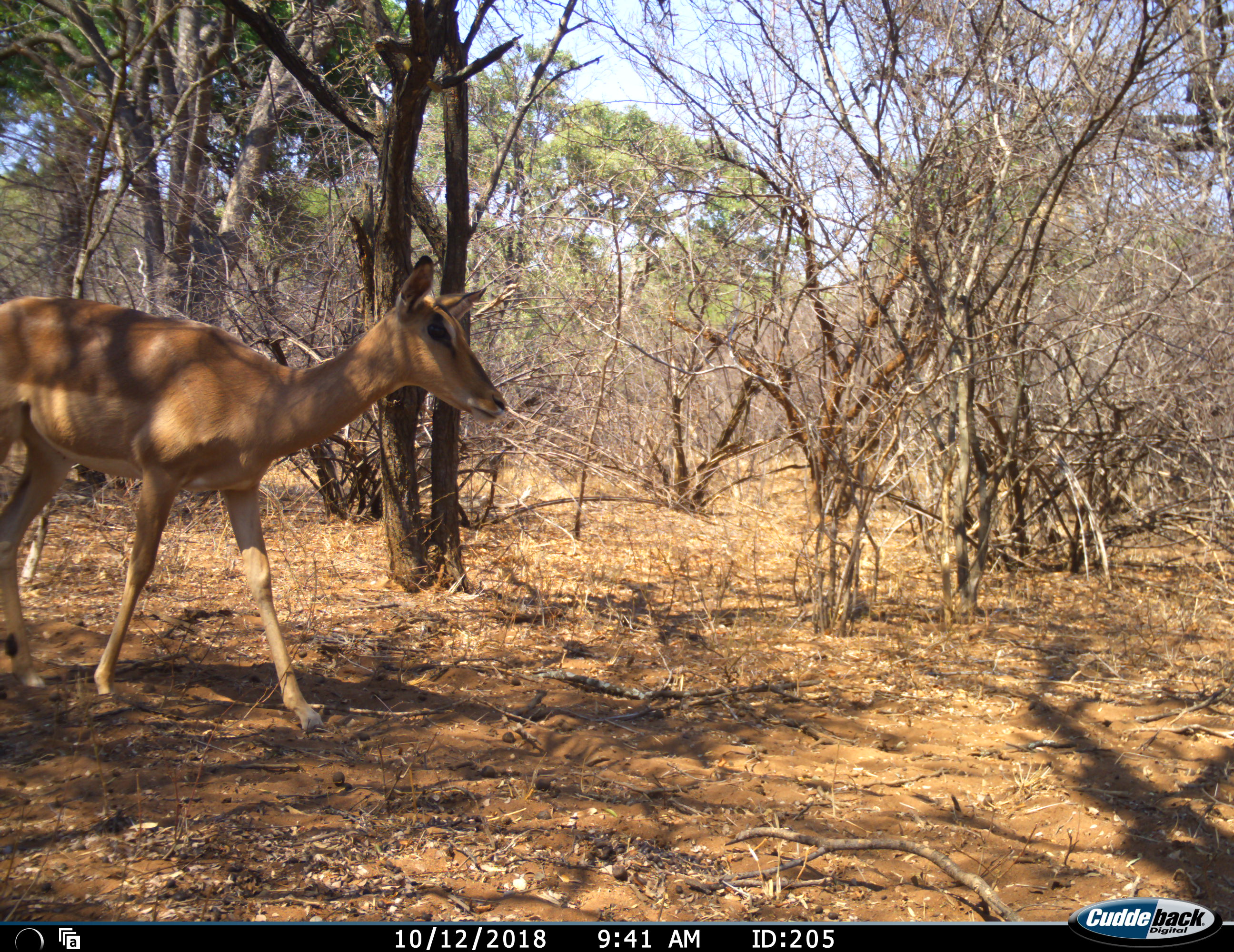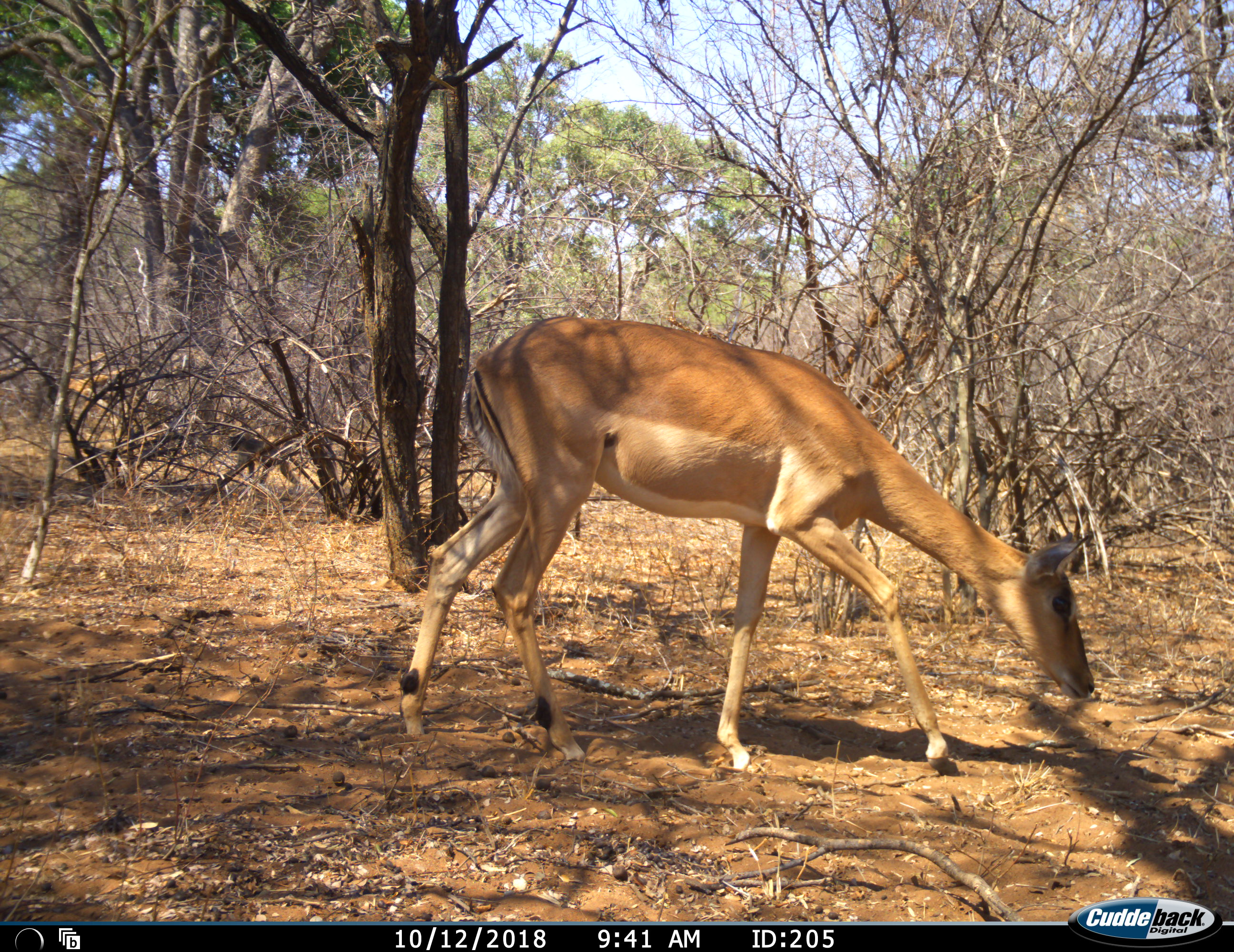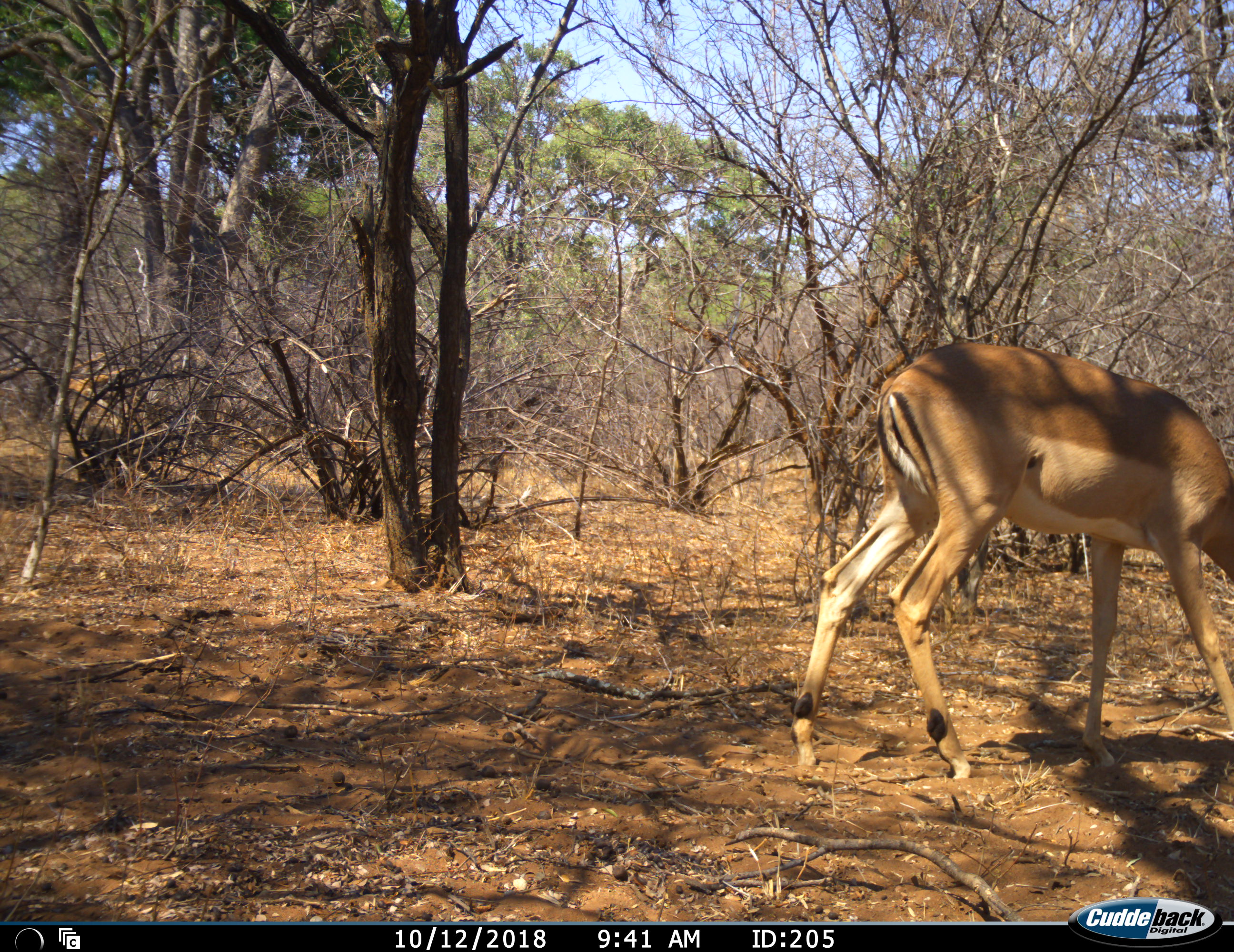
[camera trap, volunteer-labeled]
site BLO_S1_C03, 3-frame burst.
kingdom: Animalia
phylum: Chordata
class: Mammalia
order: Artiodactyla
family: Bovidae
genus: Aepyceros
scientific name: Aepyceros melampus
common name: impala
Impala (Aepyceros melampus), count 1. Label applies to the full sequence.